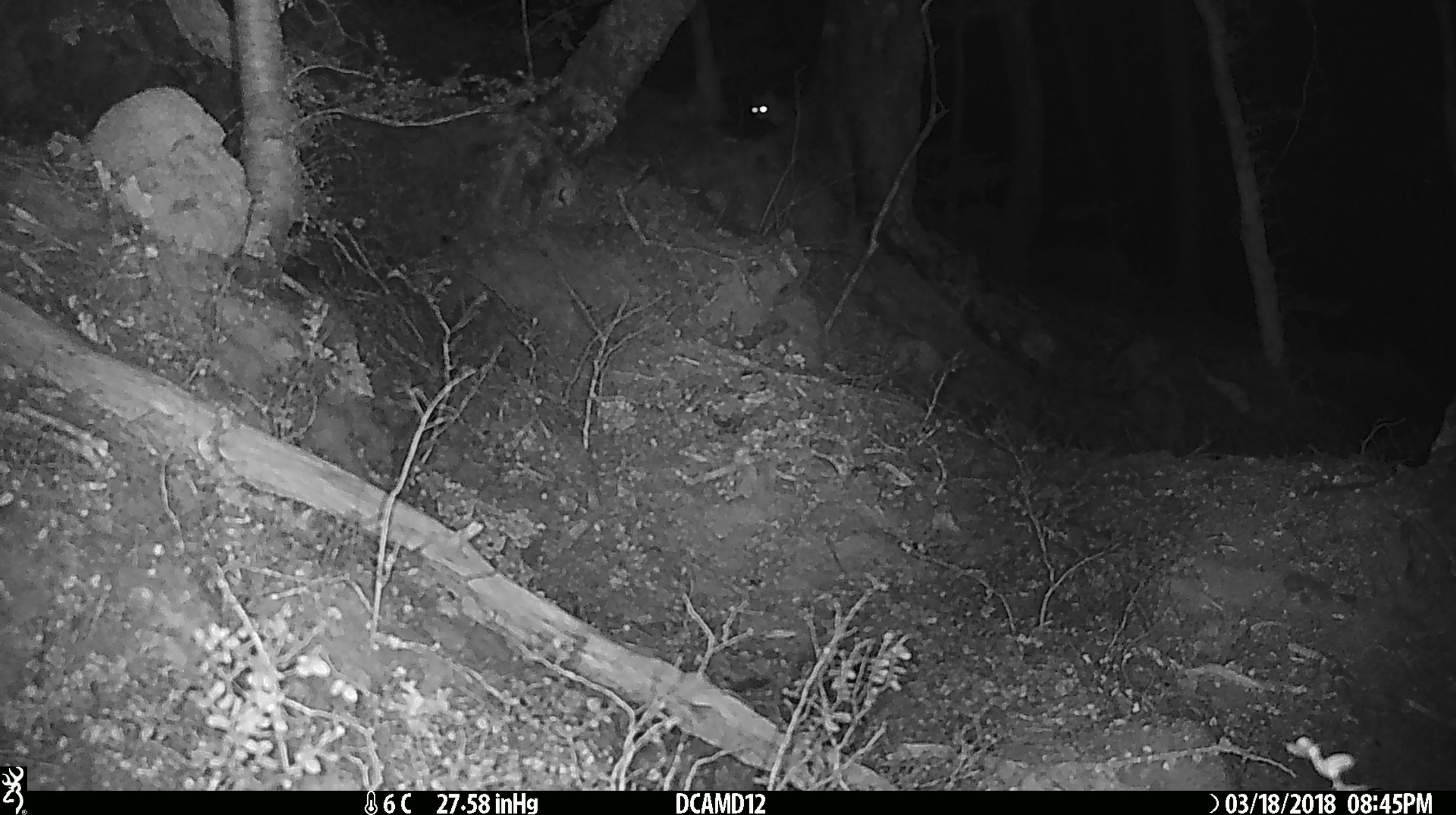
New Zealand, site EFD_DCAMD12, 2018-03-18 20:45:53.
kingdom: Animalia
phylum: Chordata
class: Mammalia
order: Rodentia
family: Muridae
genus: Mus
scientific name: Mus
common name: mouse